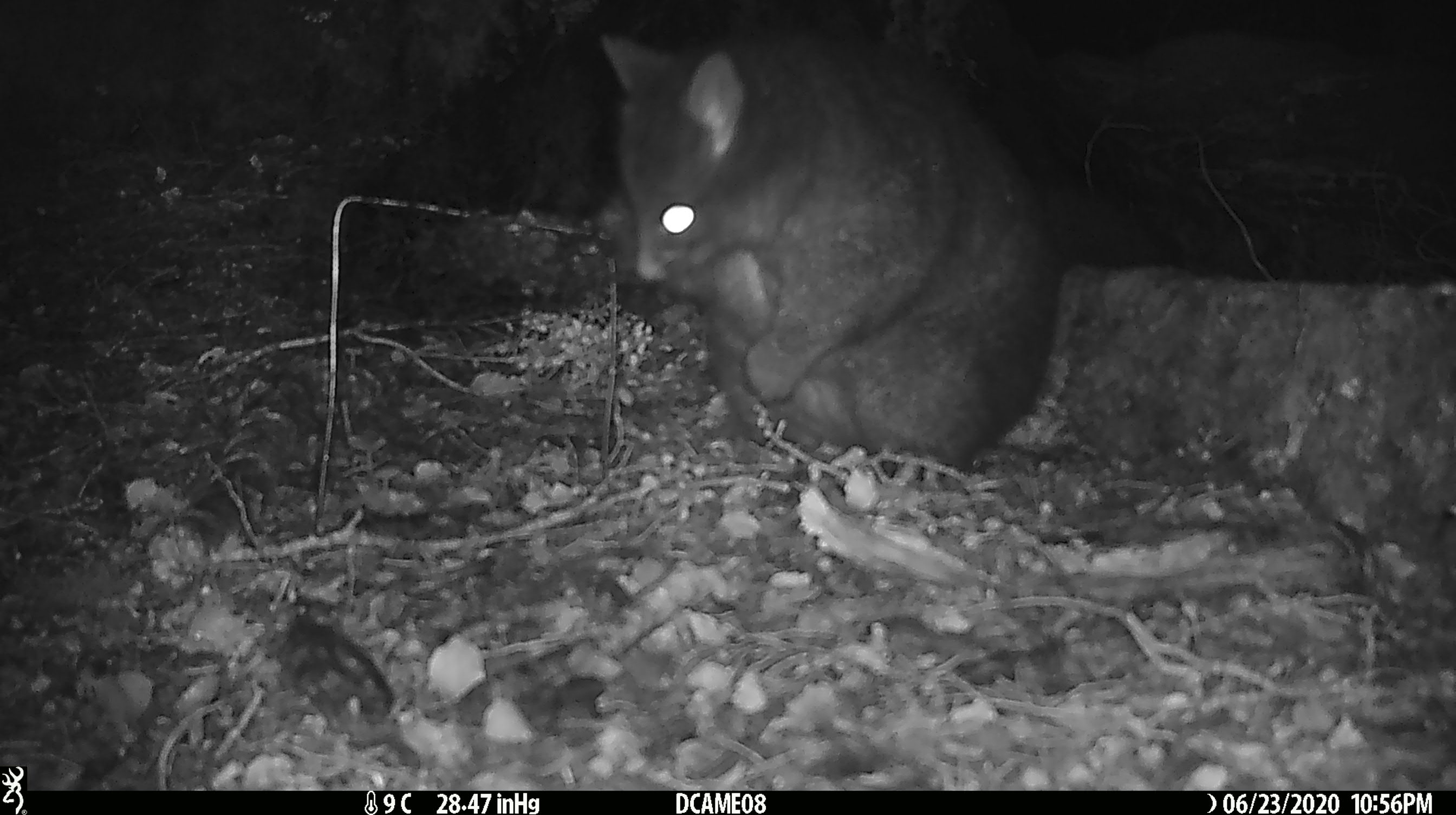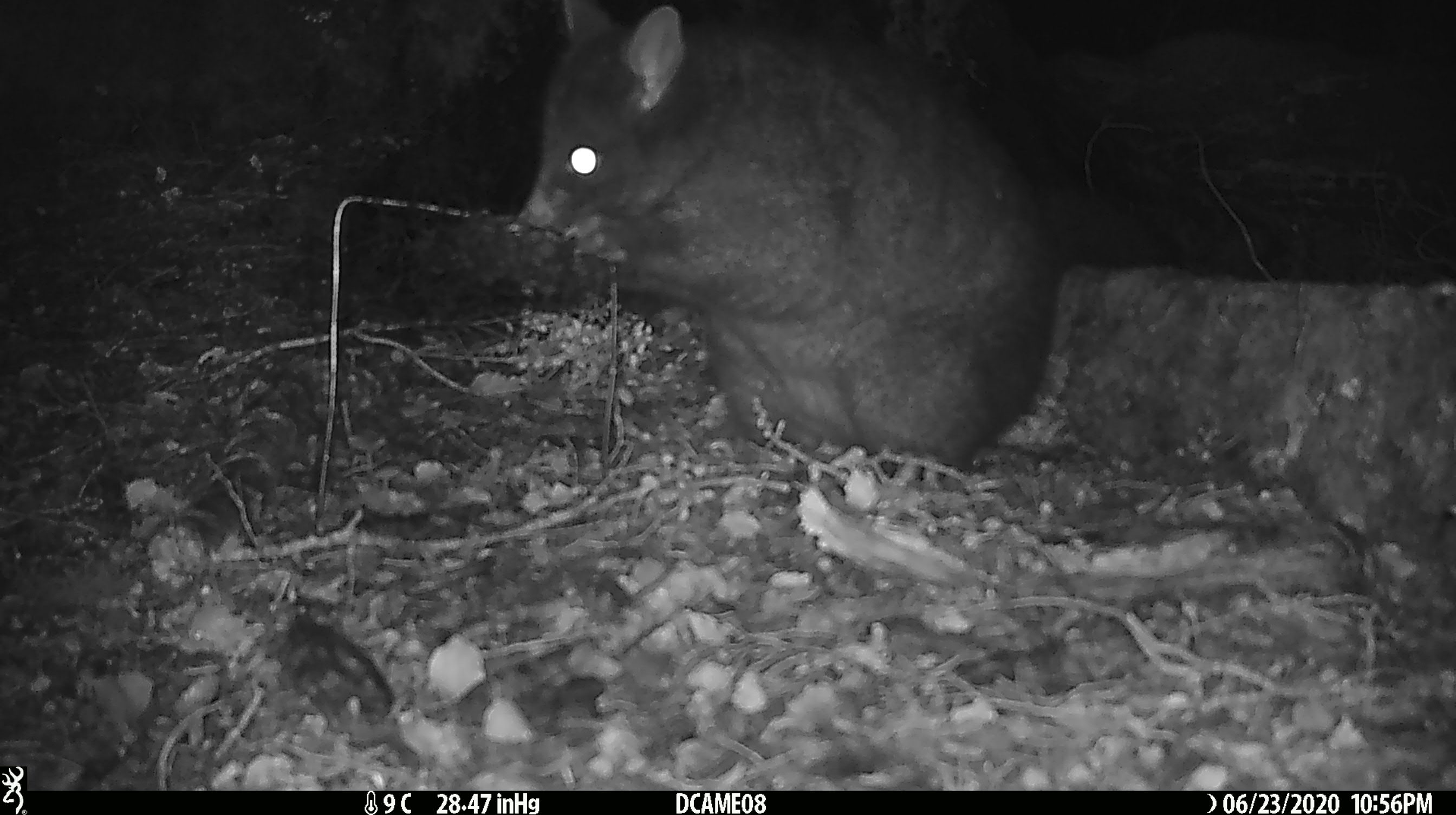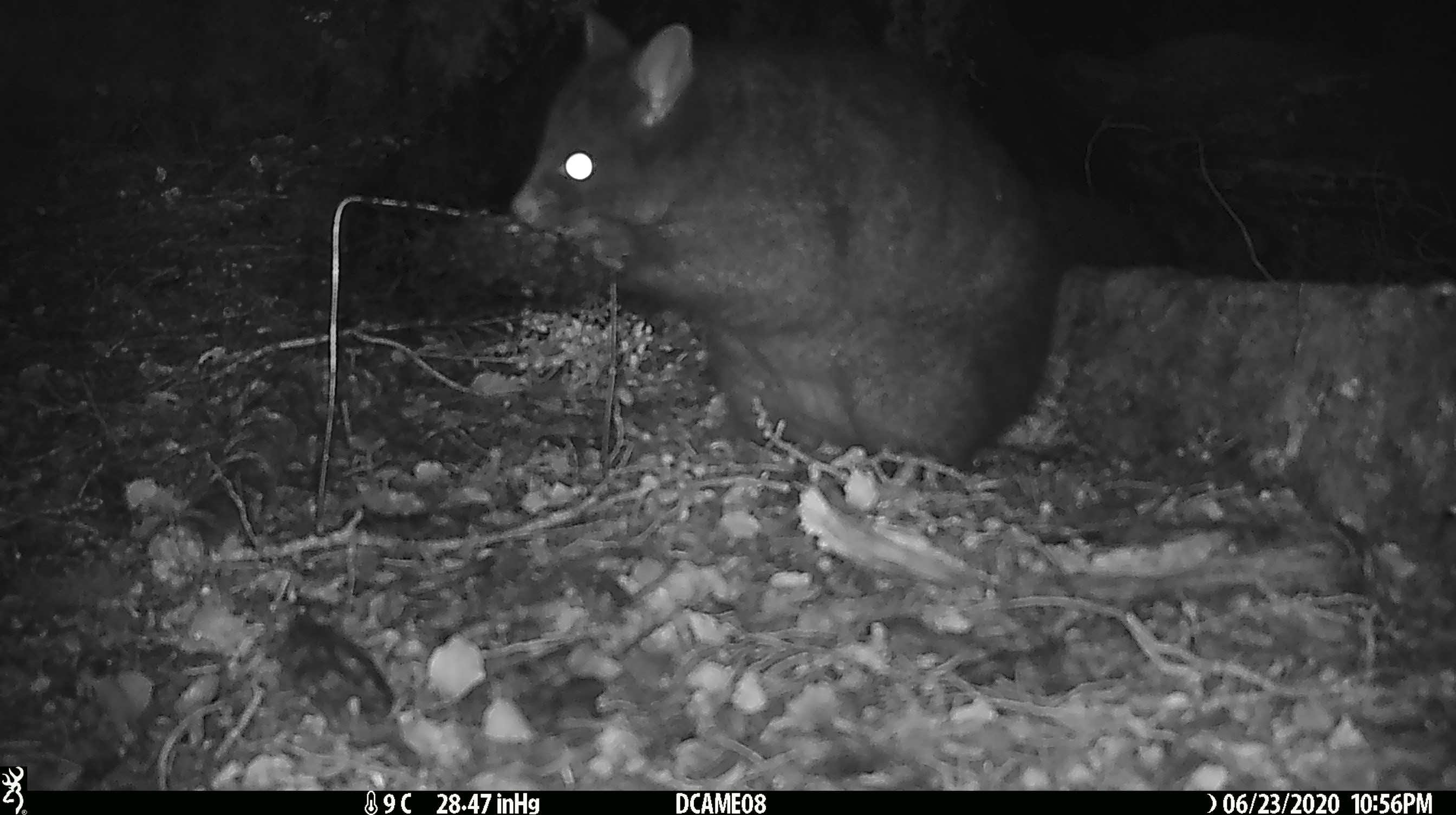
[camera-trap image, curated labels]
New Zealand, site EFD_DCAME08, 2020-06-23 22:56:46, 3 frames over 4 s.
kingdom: Animalia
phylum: Chordata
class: Mammalia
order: Diprotodontia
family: Phalangeridae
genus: Trichosurus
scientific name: Trichosurus vulpecula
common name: common brushtail possum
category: possum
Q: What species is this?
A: Possum (common brushtail possum) (Trichosurus vulpecula).